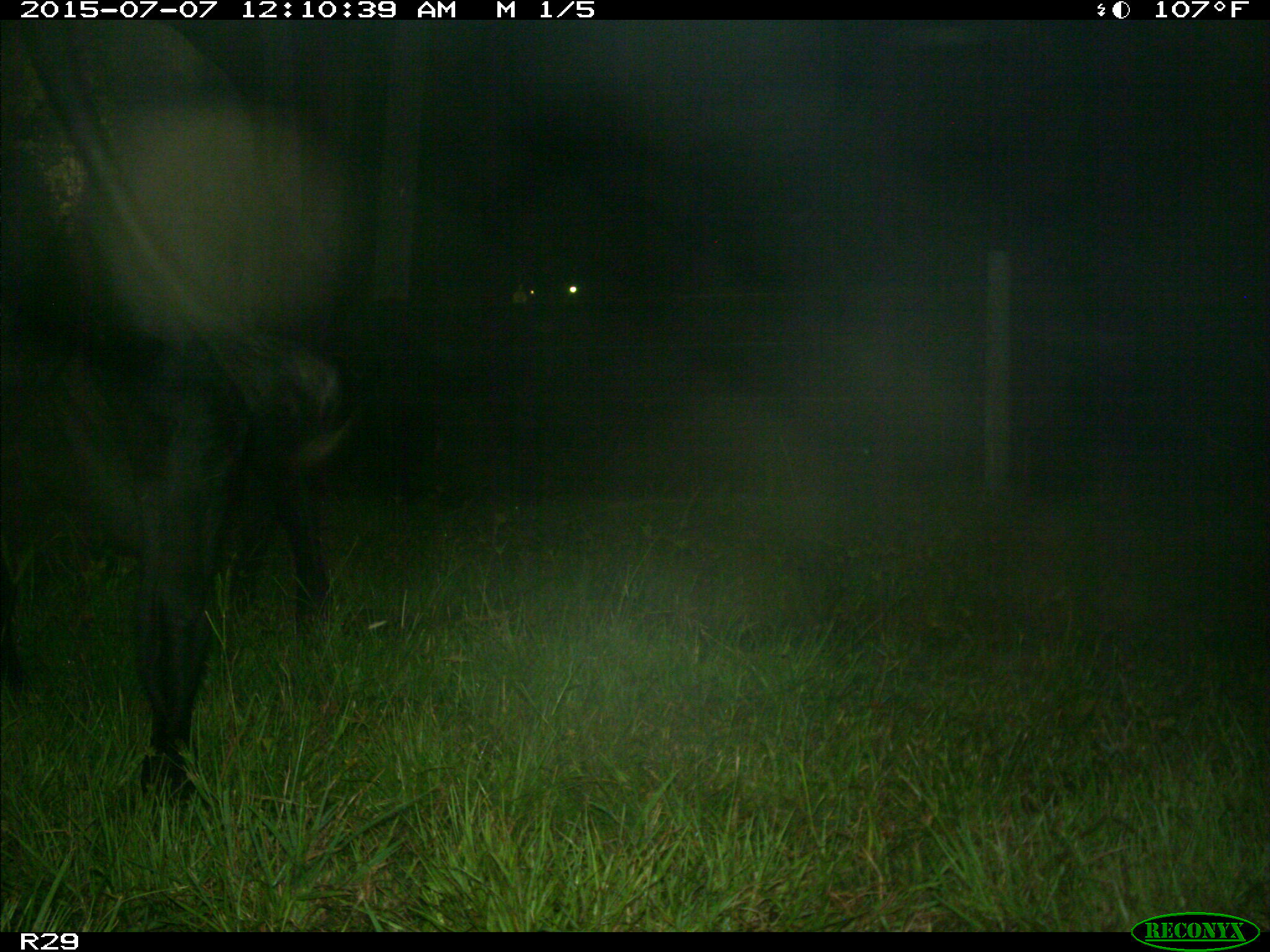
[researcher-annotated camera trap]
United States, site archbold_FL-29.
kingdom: Animalia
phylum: Chordata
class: Mammalia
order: Artiodactyla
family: Bovidae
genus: Bos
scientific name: Bos taurus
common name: domestic cow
Bos taurus (domestic cow).